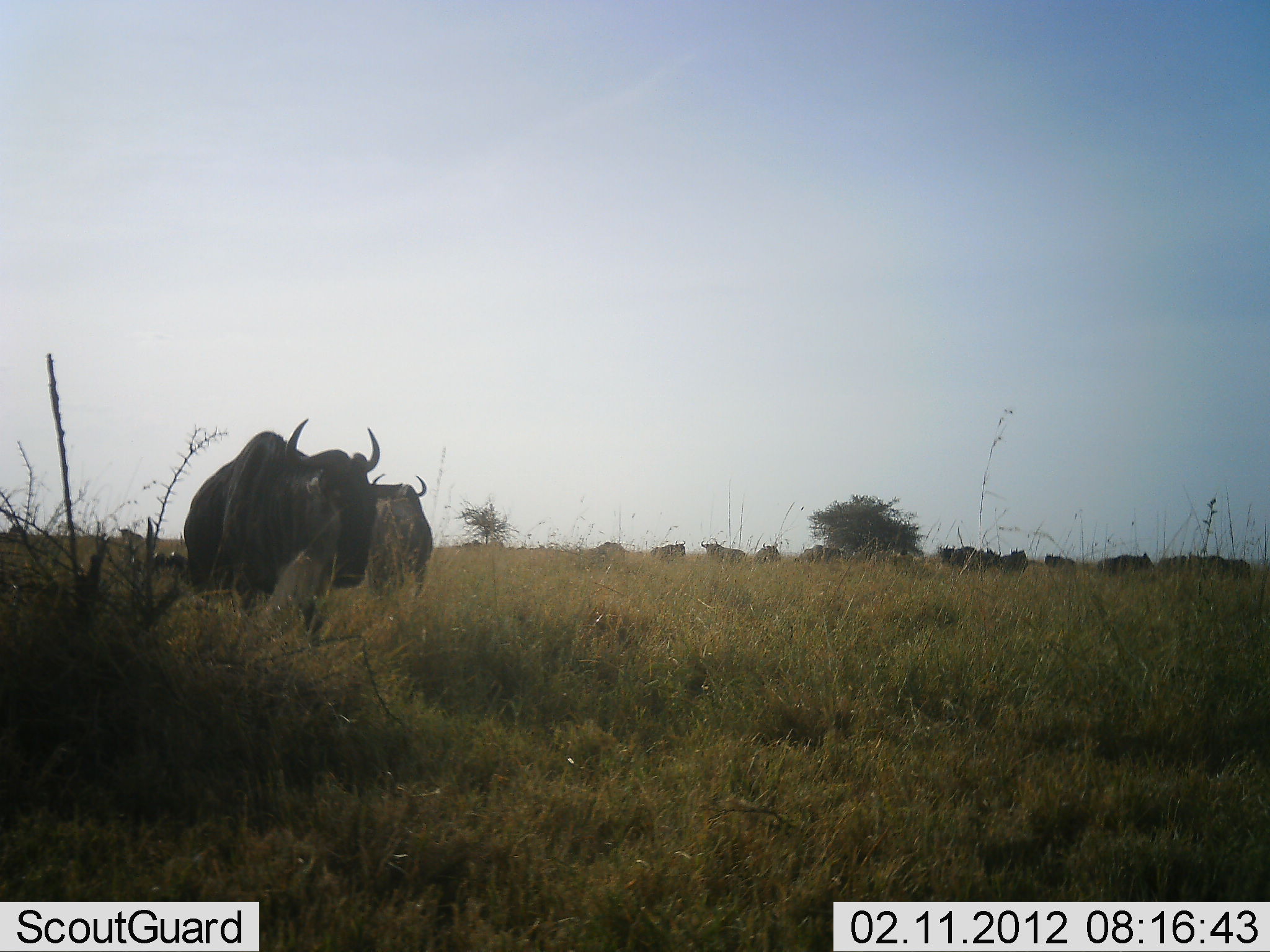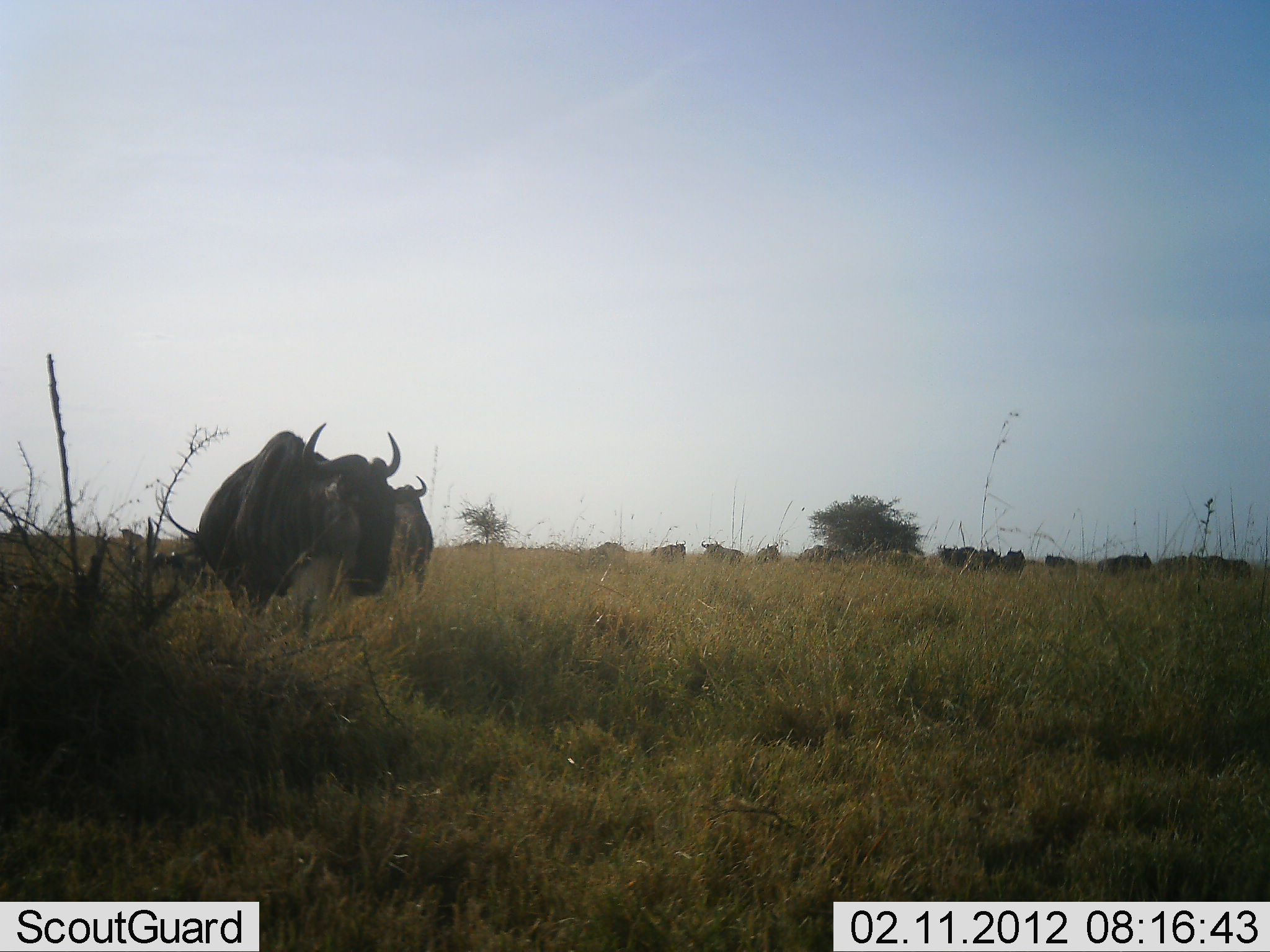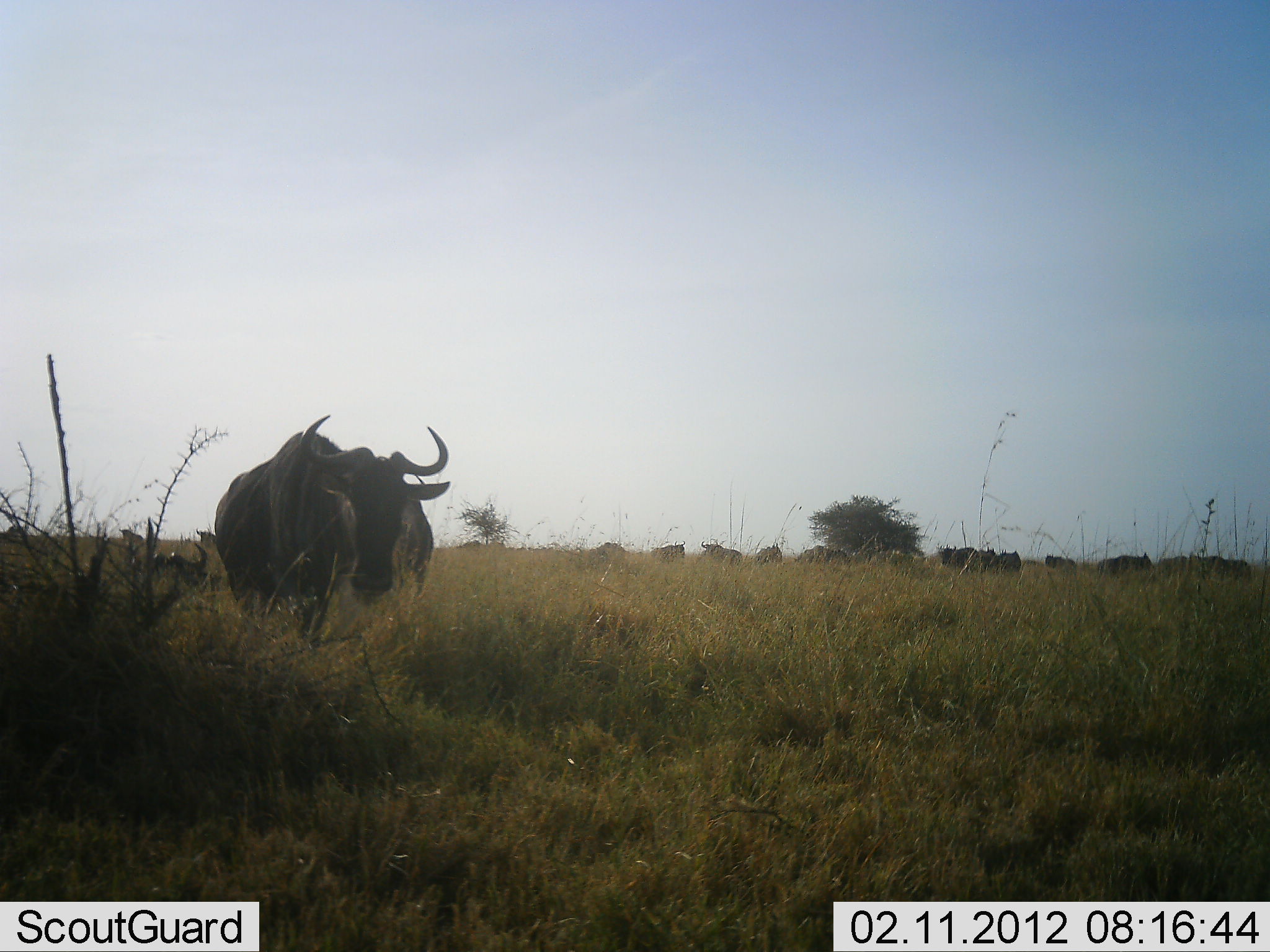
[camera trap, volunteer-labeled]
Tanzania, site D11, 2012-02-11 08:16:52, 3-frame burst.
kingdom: Animalia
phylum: Chordata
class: Mammalia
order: Artiodactyla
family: Bovidae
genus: Connochaetes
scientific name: Connochaetes taurinus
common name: blue wildebeest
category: wildebeest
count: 11-50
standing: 85%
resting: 15%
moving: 55%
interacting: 0%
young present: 0%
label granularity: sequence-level